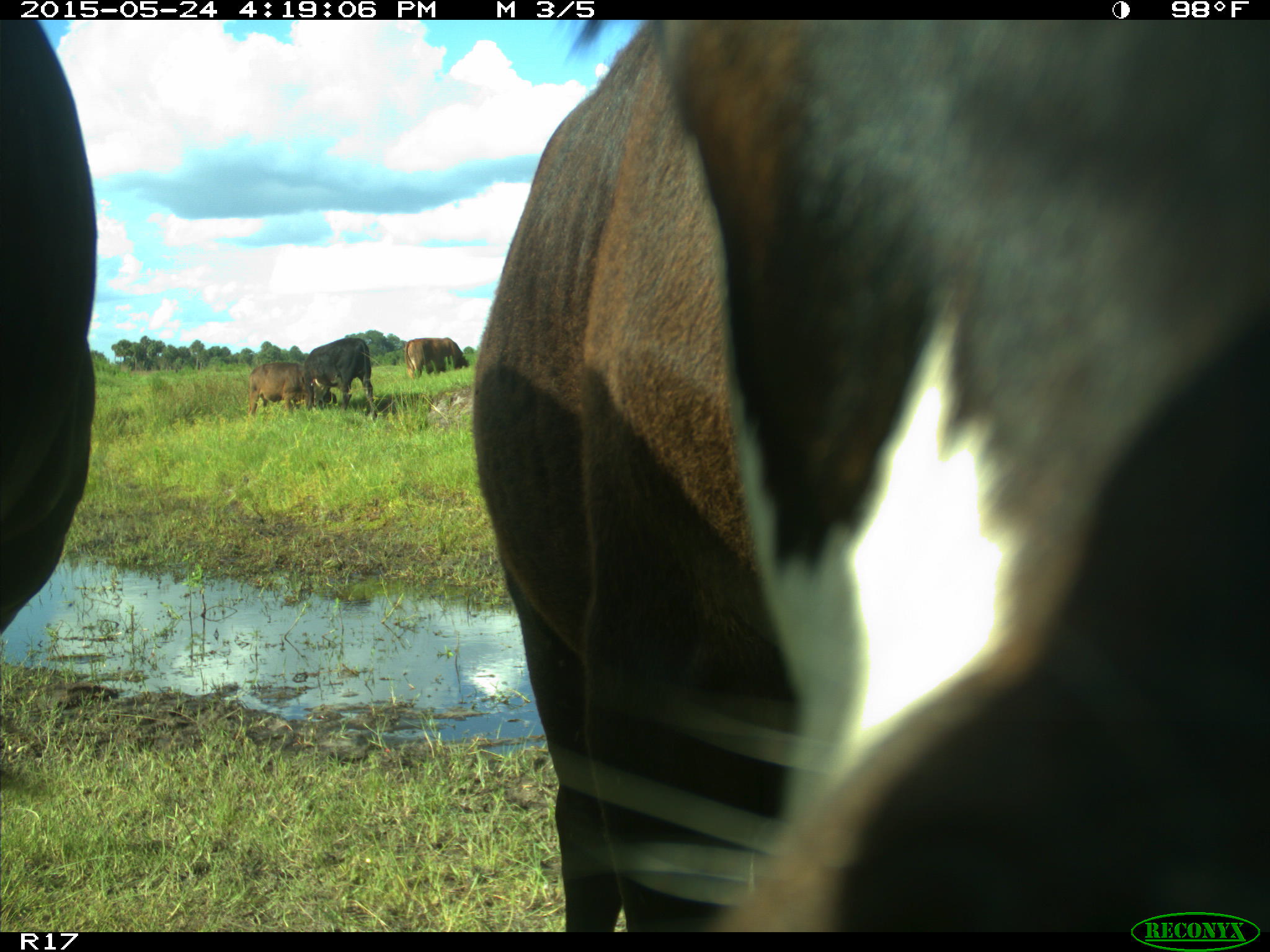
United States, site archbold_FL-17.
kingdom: Animalia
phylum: Chordata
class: Mammalia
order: Artiodactyla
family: Bovidae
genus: Bos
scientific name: Bos taurus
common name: domestic cow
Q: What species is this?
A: Bos taurus (domestic cow).